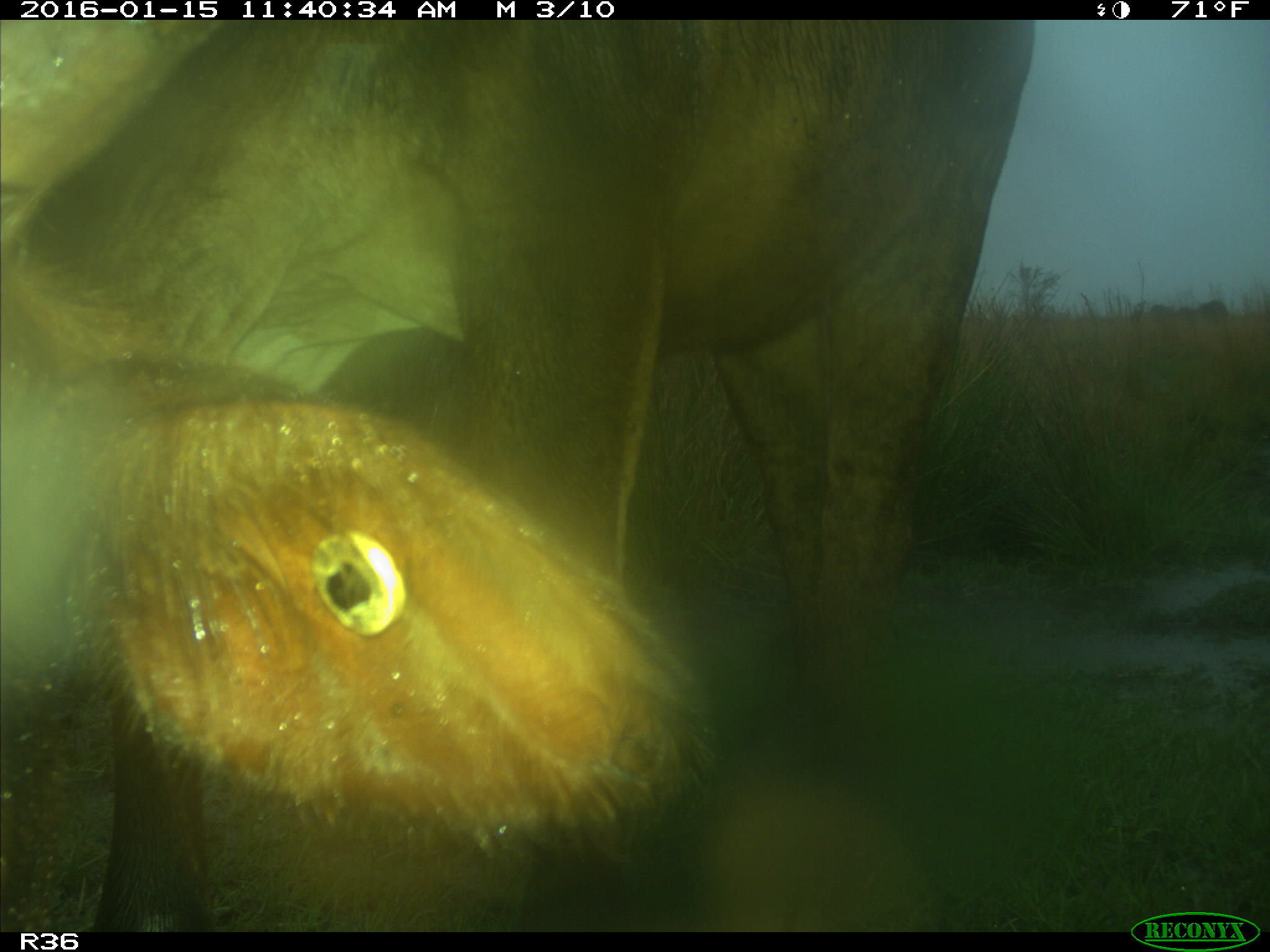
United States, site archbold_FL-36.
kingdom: Animalia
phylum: Chordata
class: Mammalia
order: Artiodactyla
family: Bovidae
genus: Bos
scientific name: Bos taurus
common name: domestic cow